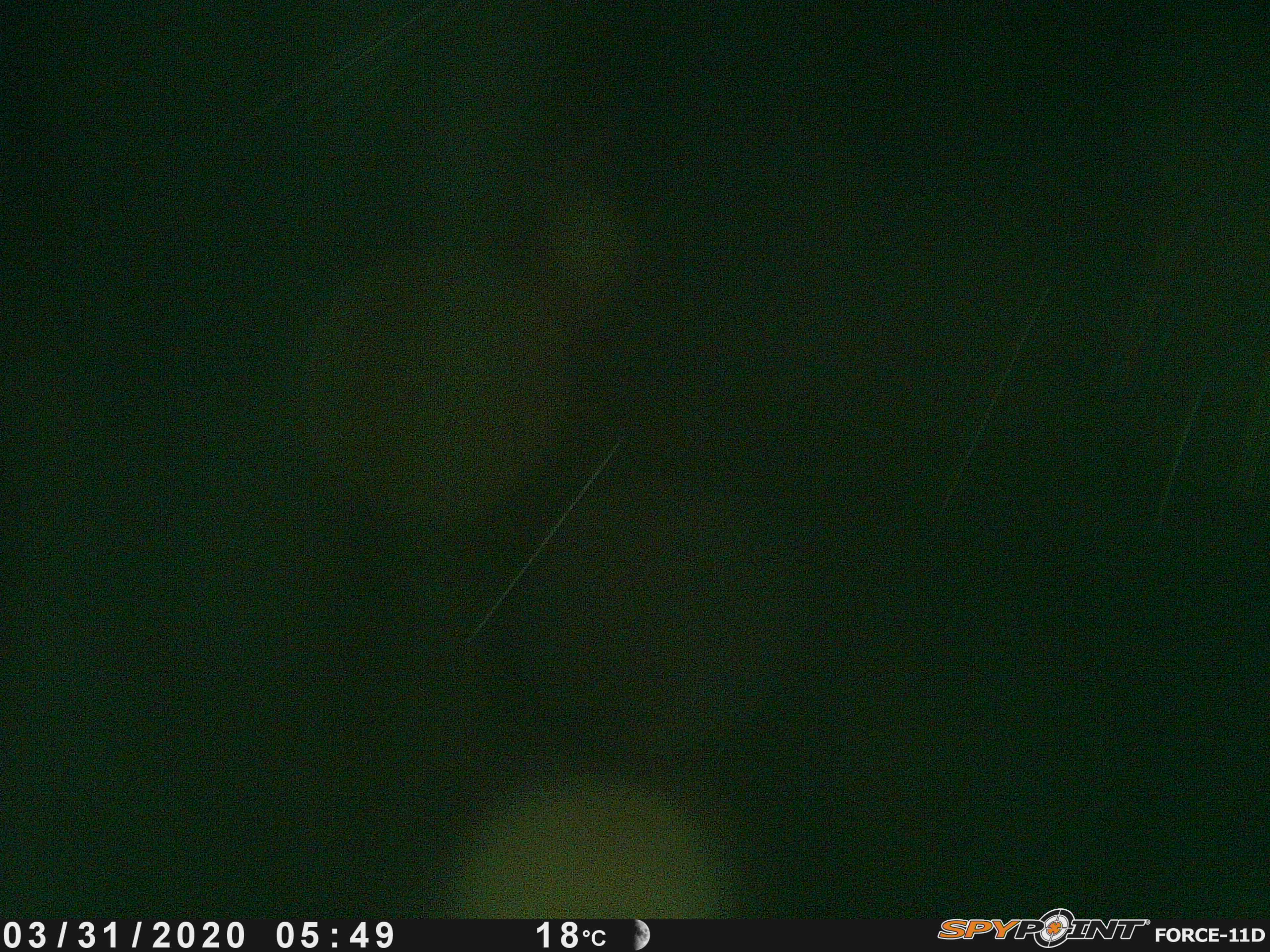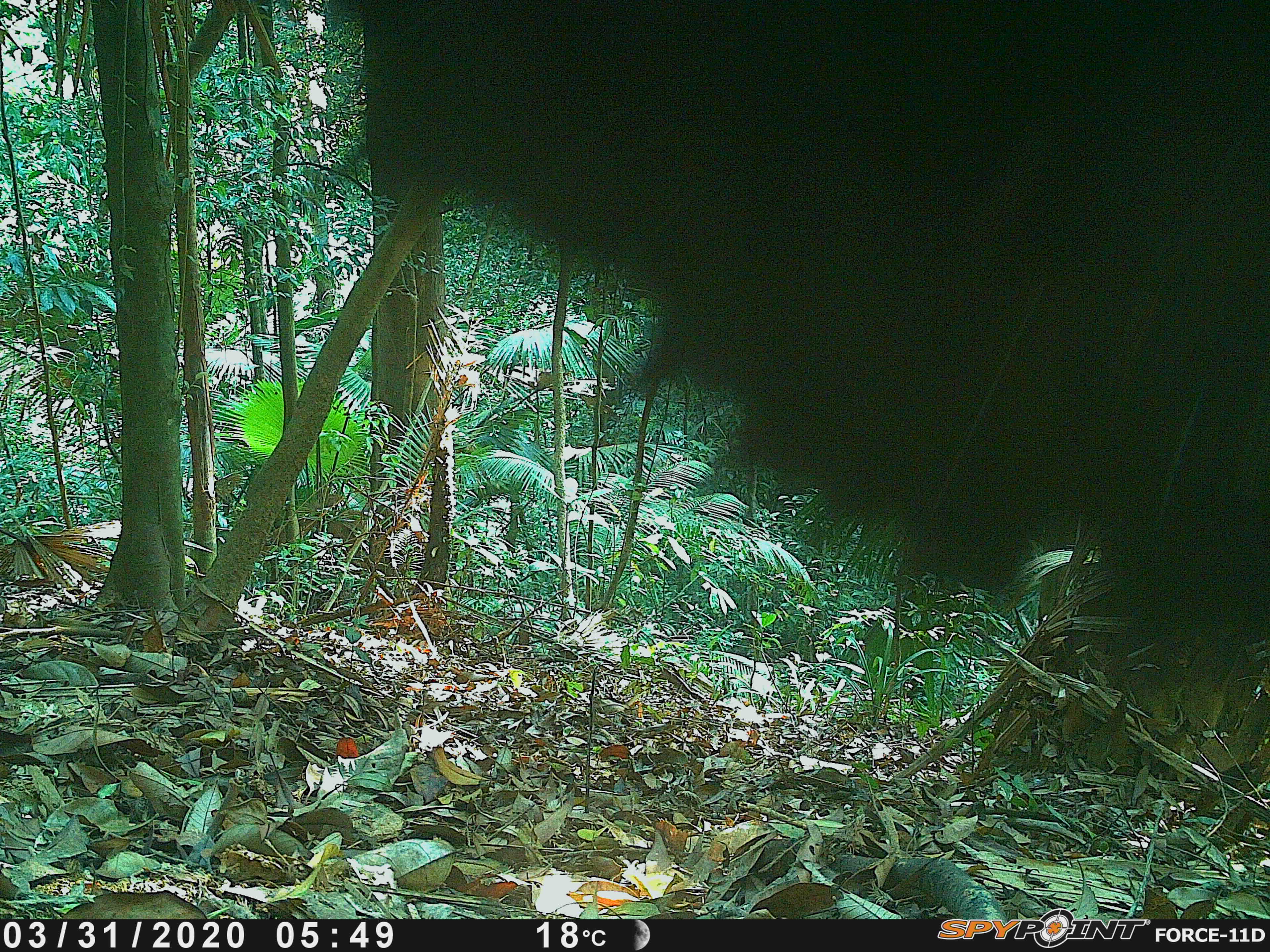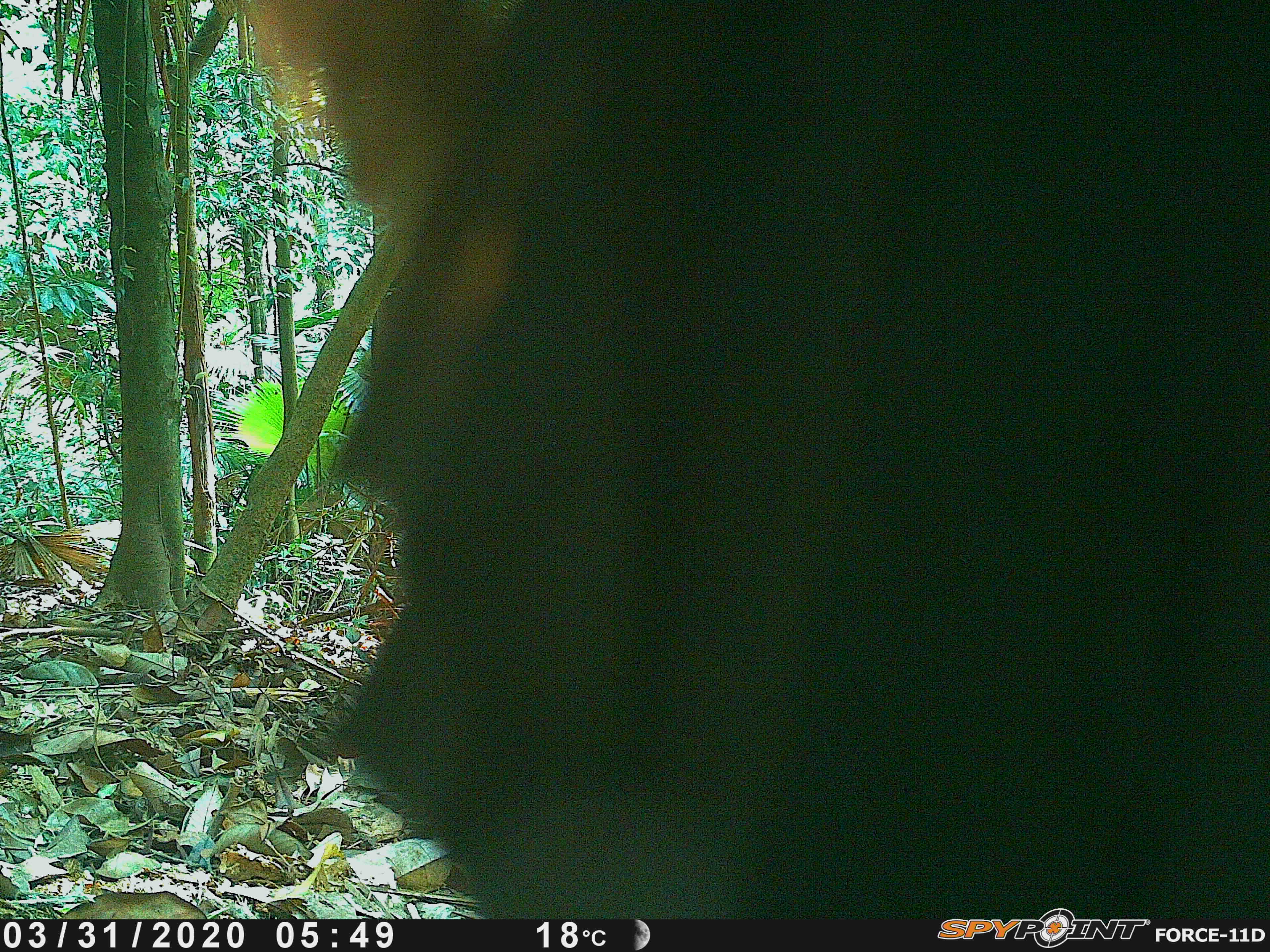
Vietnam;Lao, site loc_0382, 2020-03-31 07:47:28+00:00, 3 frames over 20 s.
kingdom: Animalia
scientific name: Animalia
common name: animal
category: unidentified animal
Unidentified animal (animal) (Animalia). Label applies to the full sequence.